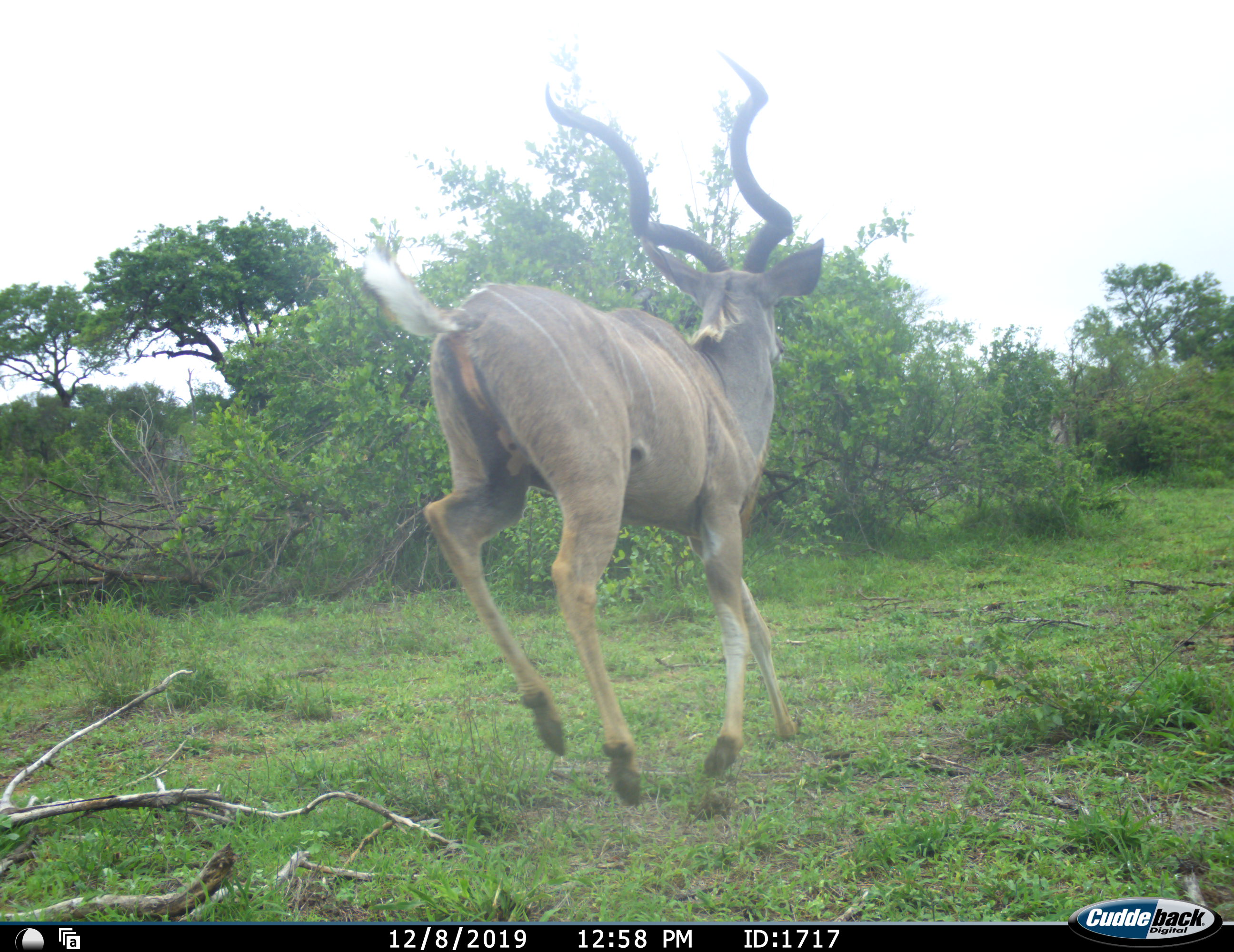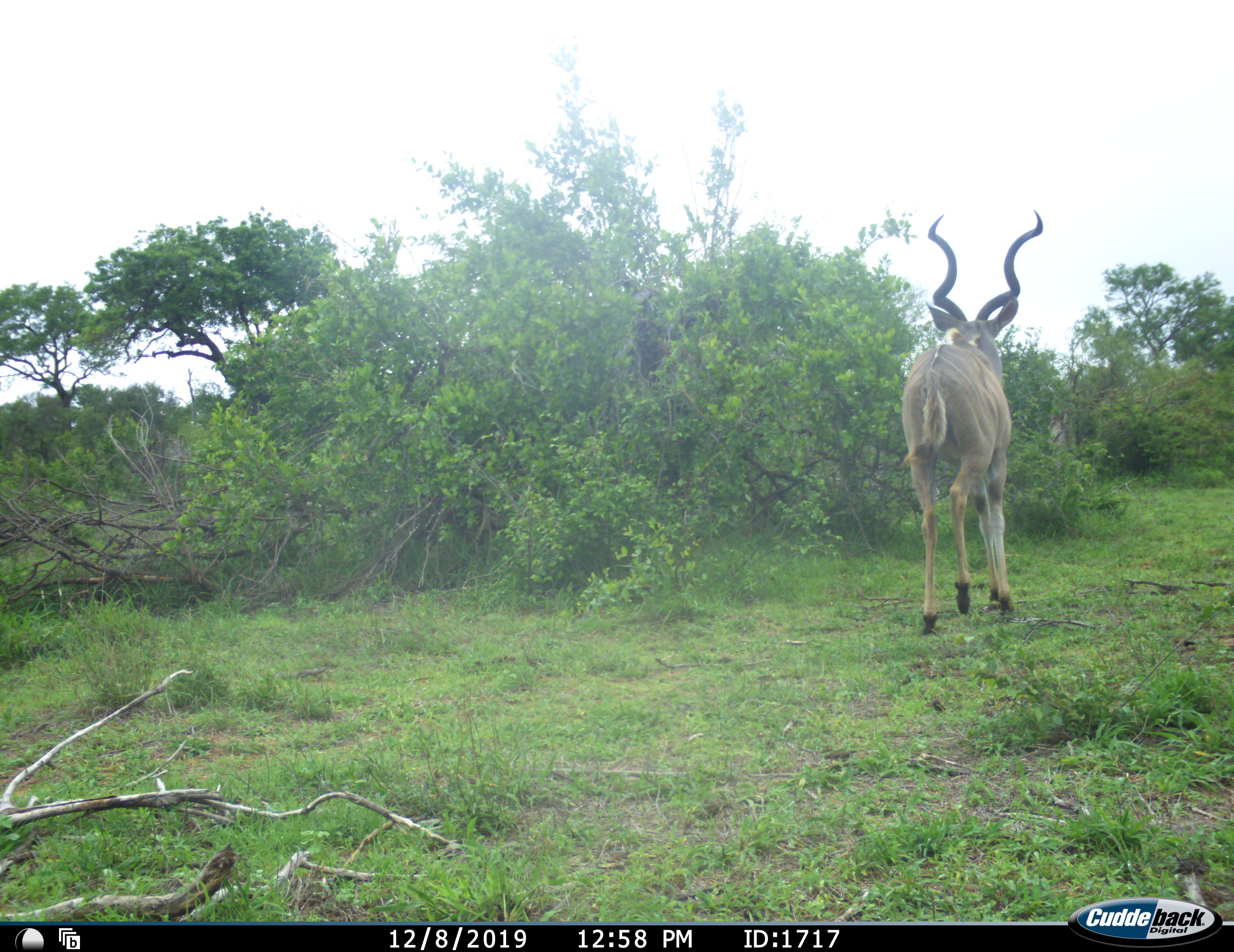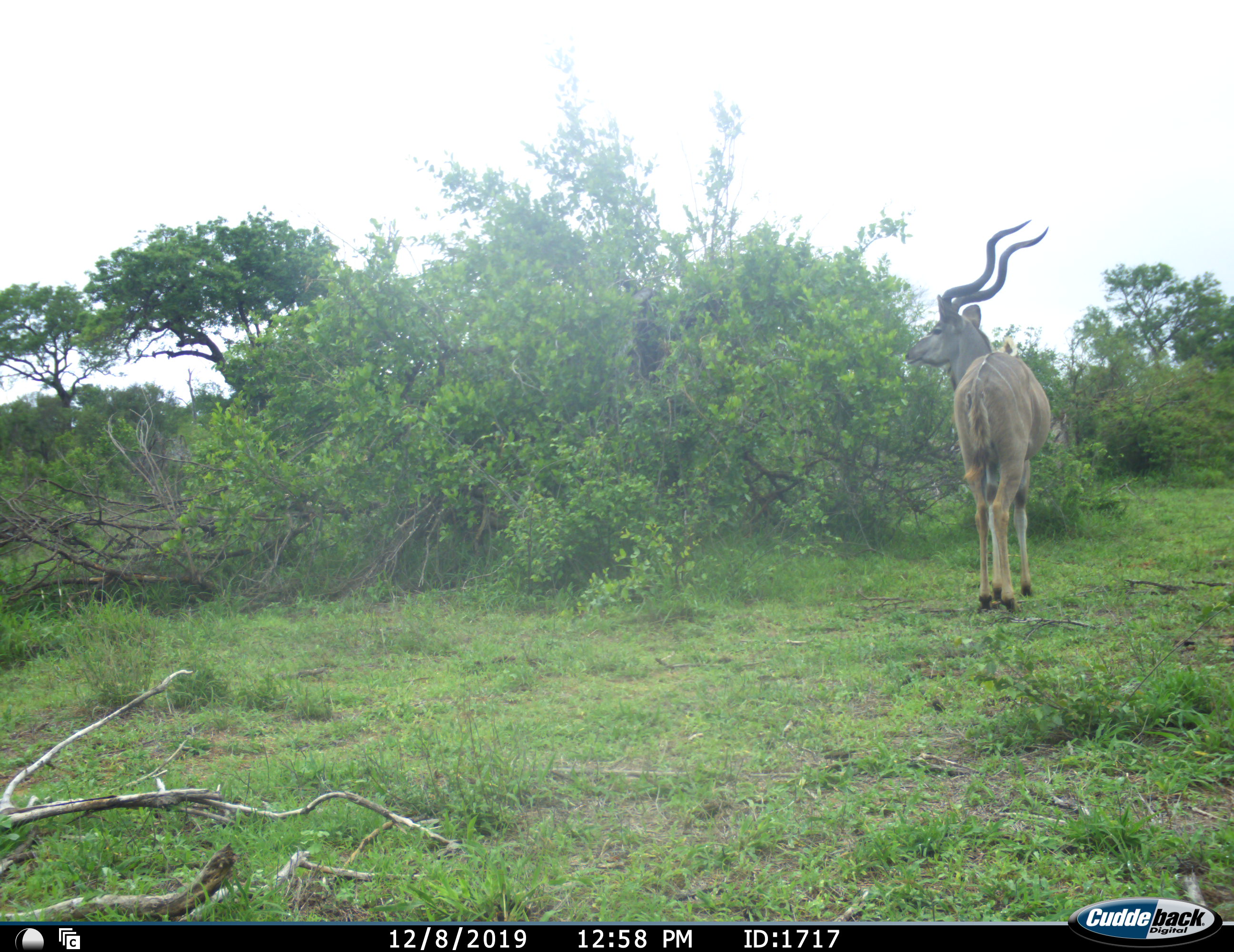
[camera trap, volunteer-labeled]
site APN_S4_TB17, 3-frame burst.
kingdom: Animalia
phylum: Chordata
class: Mammalia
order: Artiodactyla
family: Bovidae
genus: Tragelaphus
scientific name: Tragelaphus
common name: kudu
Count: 1.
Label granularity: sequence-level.